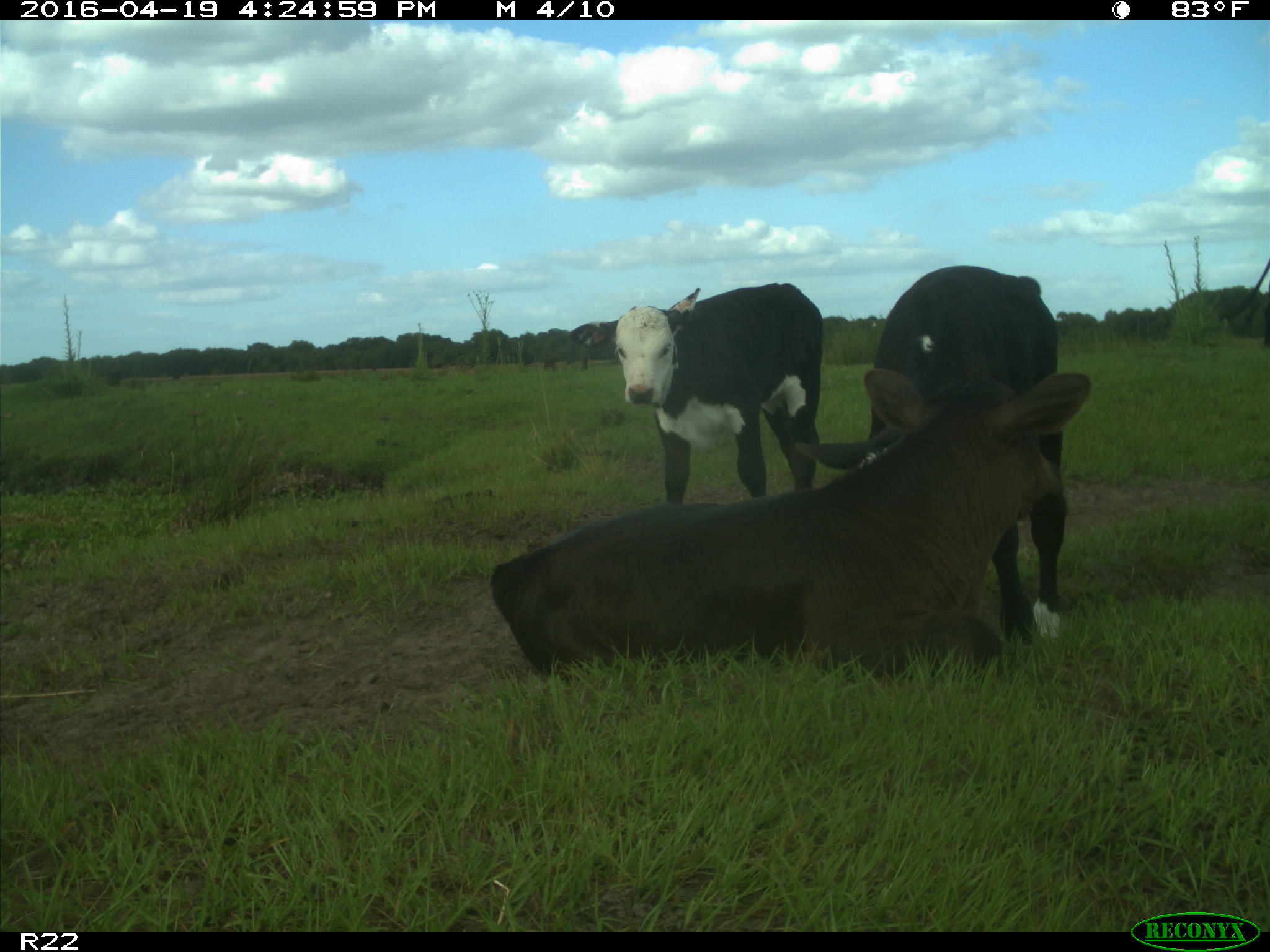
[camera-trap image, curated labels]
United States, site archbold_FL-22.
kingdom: Animalia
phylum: Chordata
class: Mammalia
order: Artiodactyla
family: Bovidae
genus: Bos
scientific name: Bos taurus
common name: domestic cow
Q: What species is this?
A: Bos taurus (domestic cow).